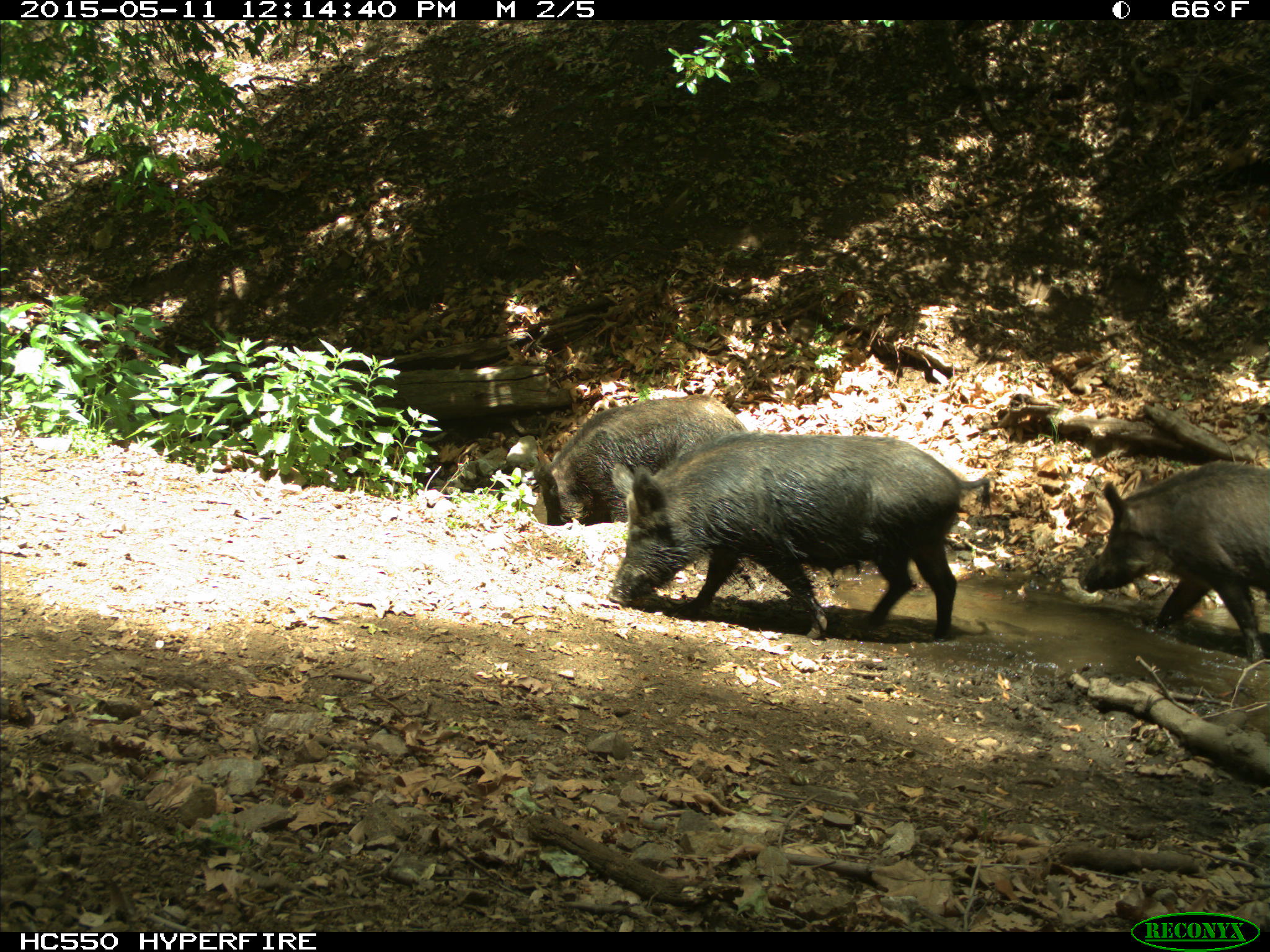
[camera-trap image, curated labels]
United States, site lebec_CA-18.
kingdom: Animalia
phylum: Chordata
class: Mammalia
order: Artiodactyla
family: Suidae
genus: Sus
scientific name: Sus scrofa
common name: wild boar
Sus scrofa (wild boar).